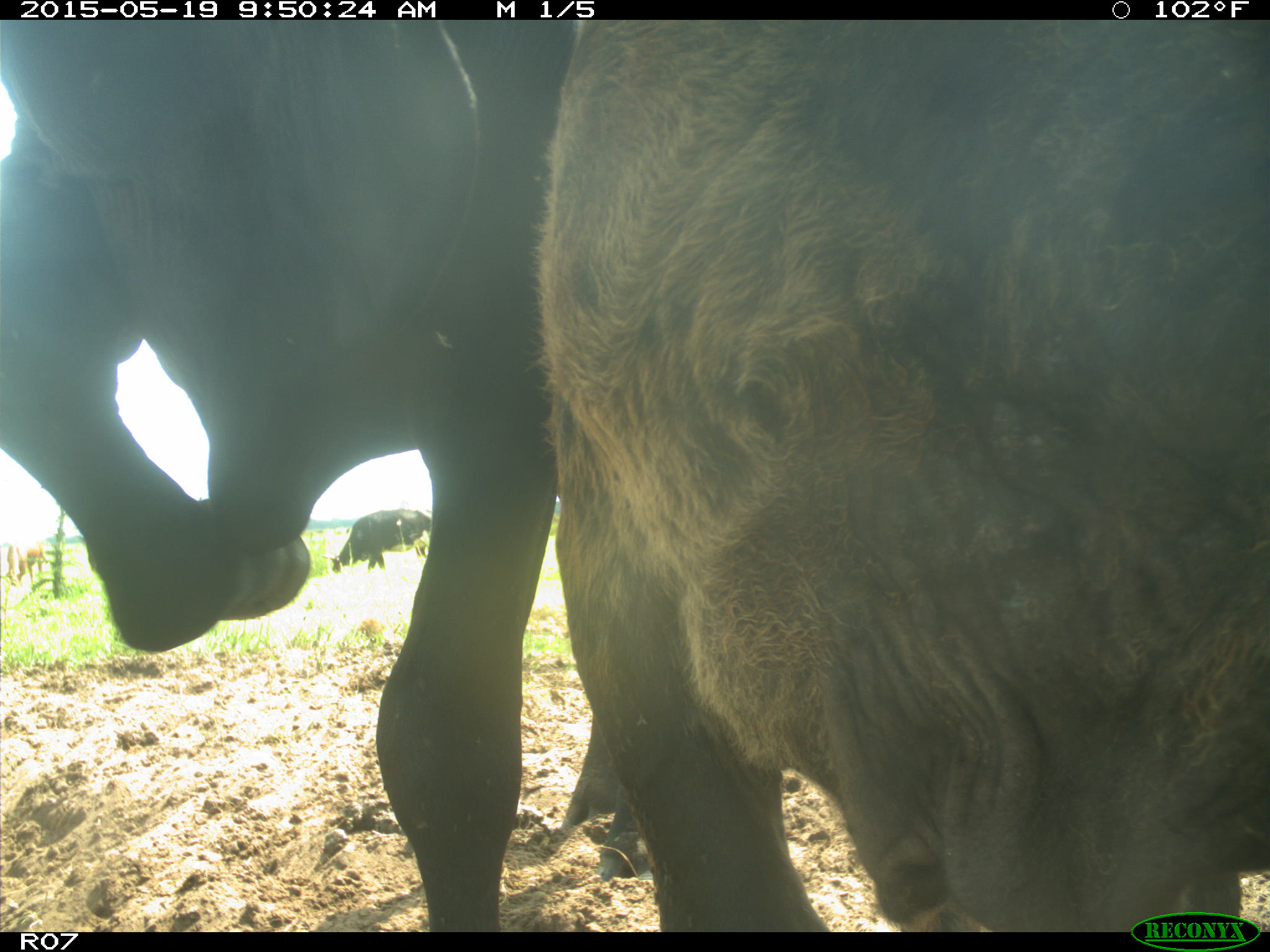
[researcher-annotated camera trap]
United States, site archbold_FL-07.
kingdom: Animalia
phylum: Chordata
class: Mammalia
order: Artiodactyla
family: Bovidae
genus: Bos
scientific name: Bos taurus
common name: domestic cow